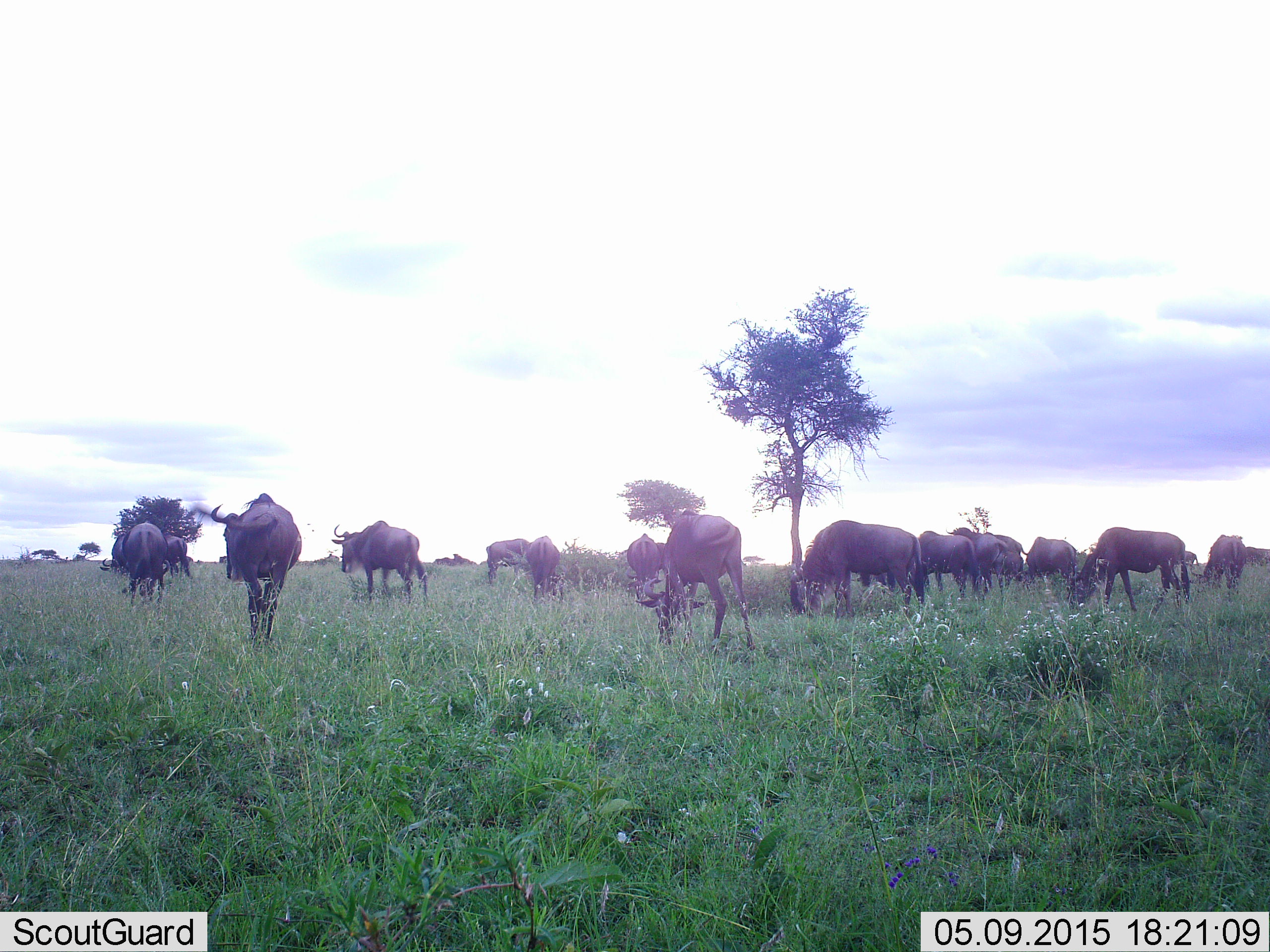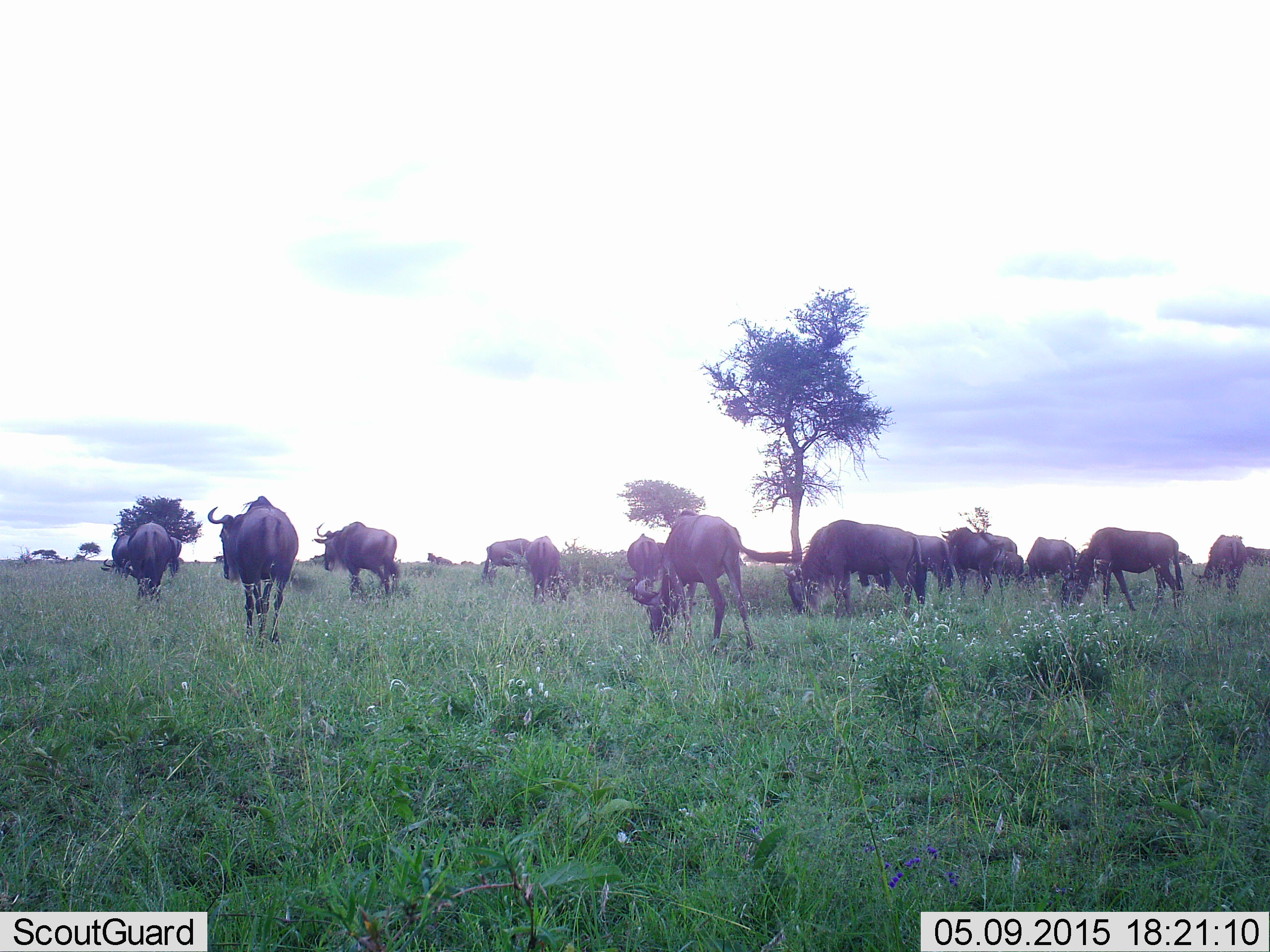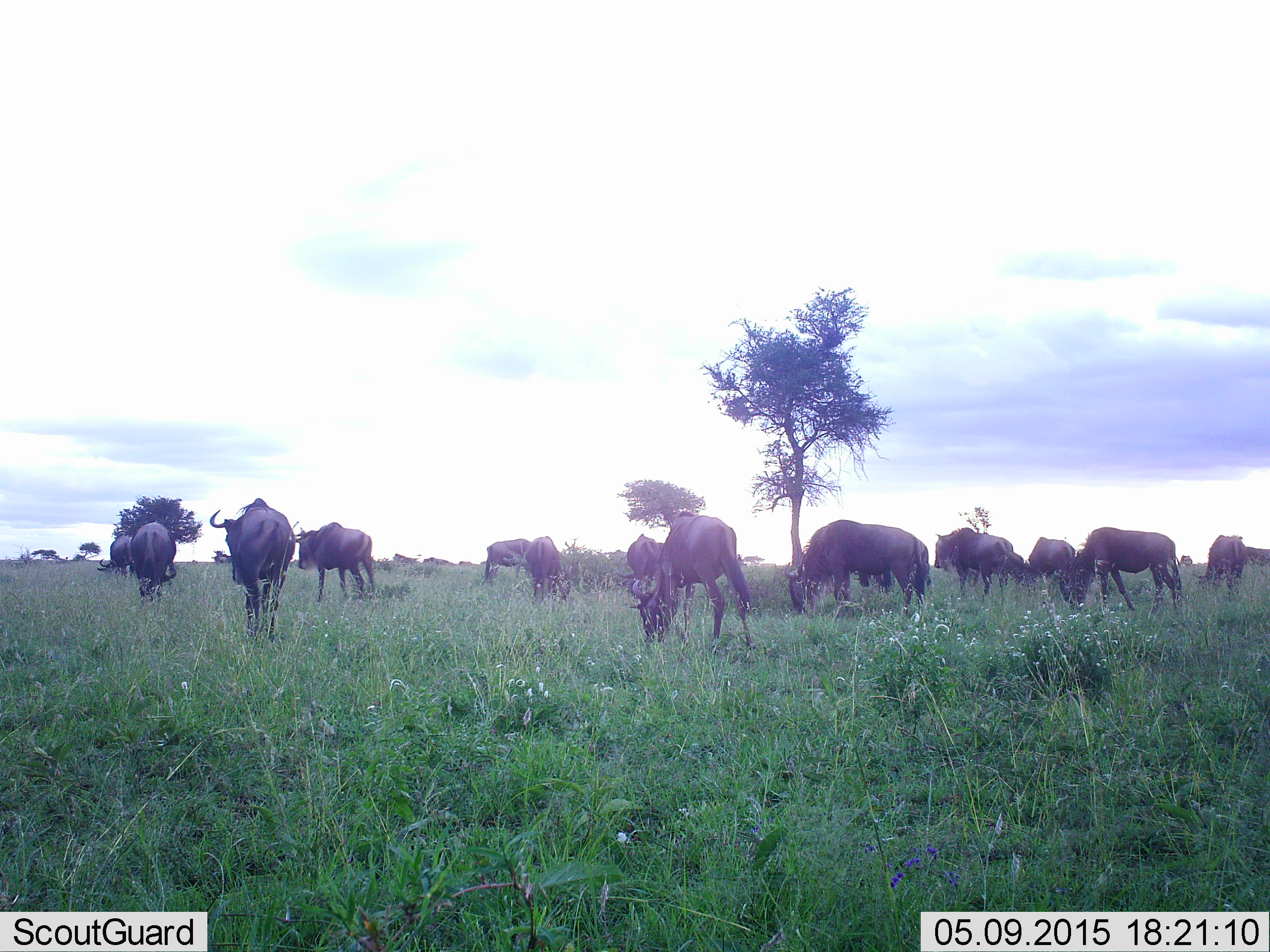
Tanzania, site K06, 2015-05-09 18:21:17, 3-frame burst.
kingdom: Animalia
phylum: Chordata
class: Mammalia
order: Artiodactyla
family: Bovidae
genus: Connochaetes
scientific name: Connochaetes taurinus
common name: blue wildebeest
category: wildebeest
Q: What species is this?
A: Wildebeest (blue wildebeest) (Connochaetes taurinus).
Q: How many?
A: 11-50.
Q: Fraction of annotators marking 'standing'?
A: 60%.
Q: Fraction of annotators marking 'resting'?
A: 0%.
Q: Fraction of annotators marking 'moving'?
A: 70%.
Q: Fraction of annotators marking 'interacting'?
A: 0%.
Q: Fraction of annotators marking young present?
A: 0%.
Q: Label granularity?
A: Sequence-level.